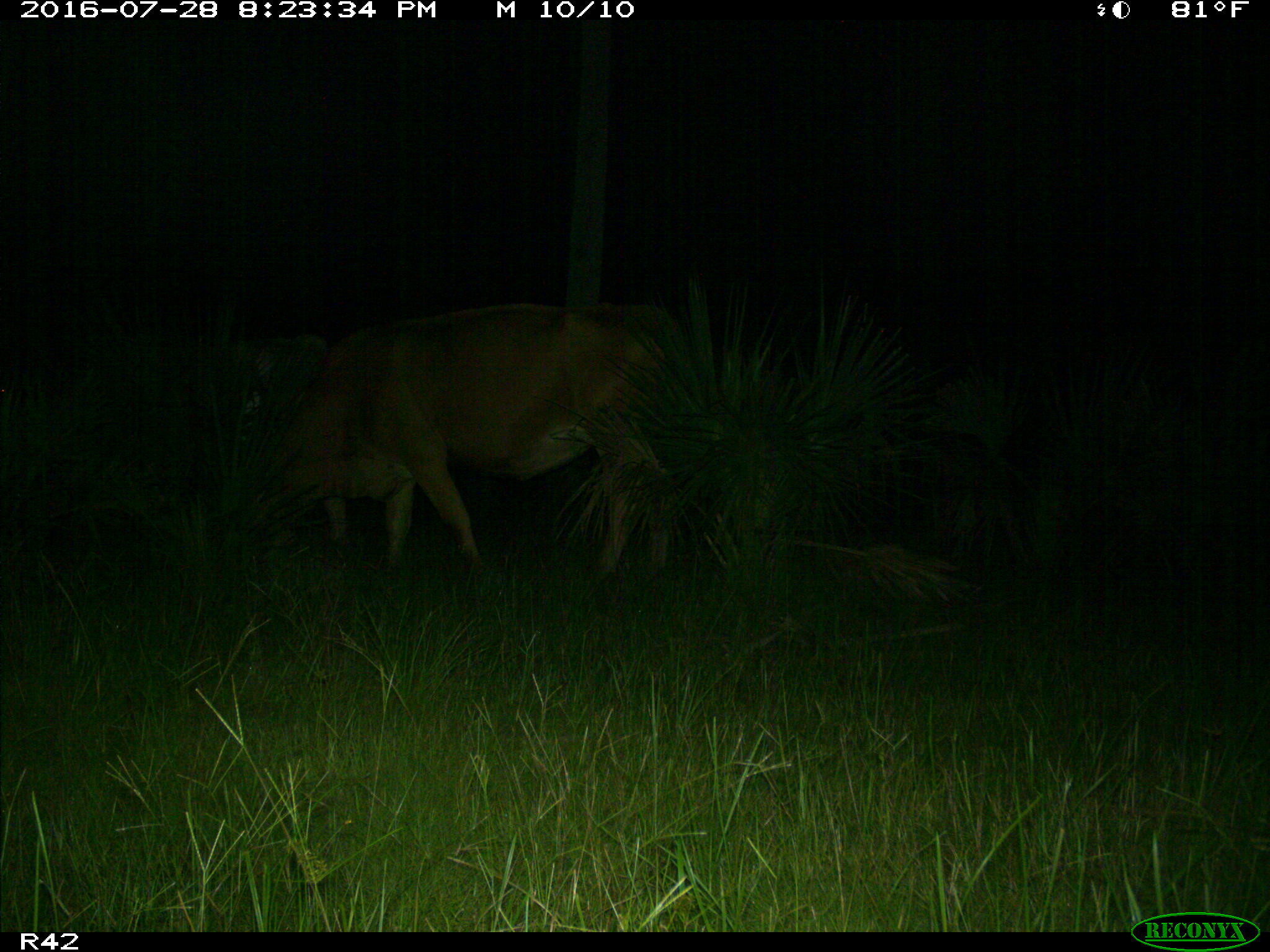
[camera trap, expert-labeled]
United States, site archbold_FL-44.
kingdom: Animalia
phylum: Chordata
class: Mammalia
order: Artiodactyla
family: Bovidae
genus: Bos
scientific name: Bos taurus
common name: domestic cow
Bos taurus (domestic cow).